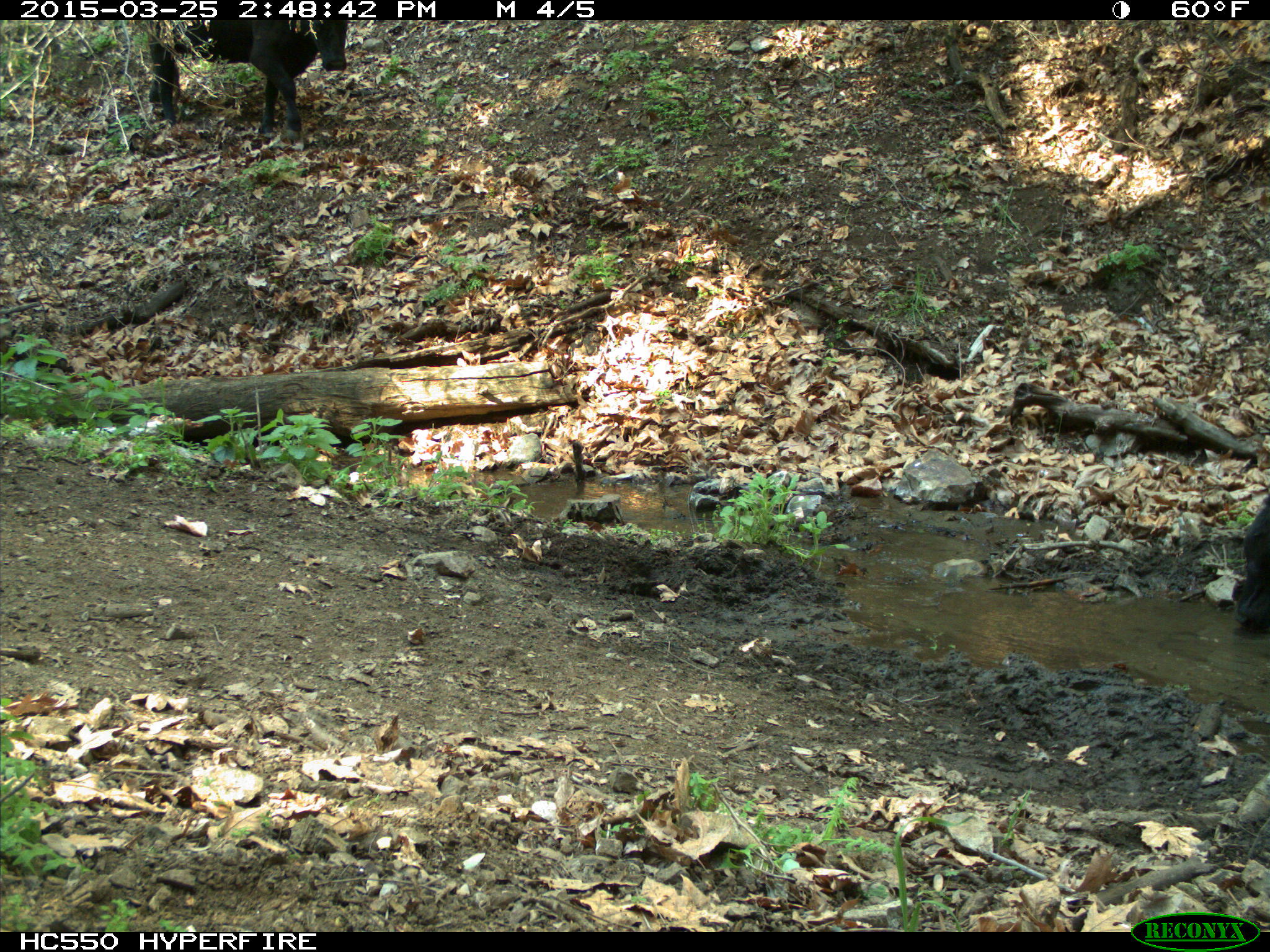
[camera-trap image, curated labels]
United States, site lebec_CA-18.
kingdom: Animalia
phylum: Chordata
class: Mammalia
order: Artiodactyla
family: Bovidae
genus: Bos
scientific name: Bos taurus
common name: domestic cow